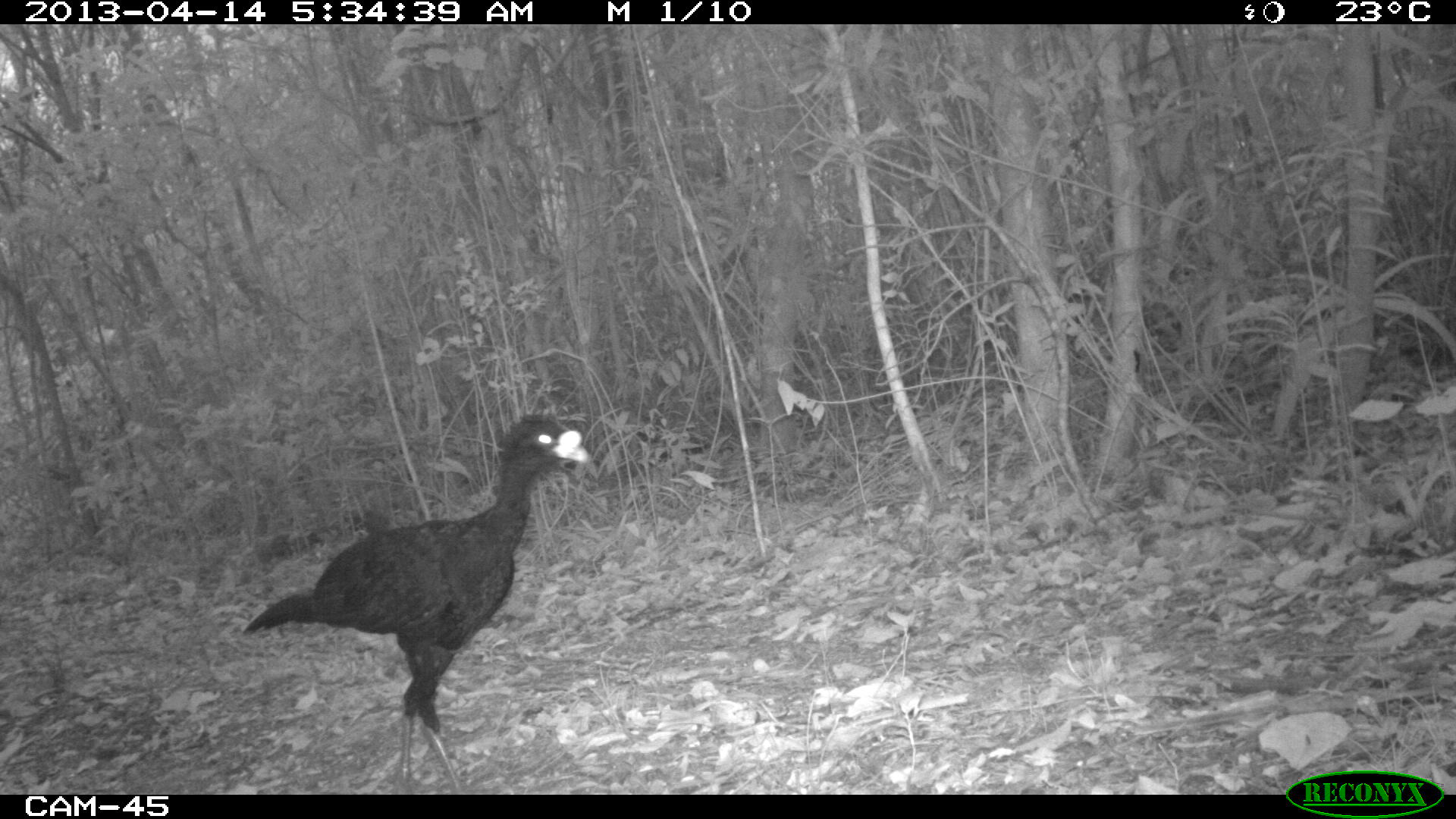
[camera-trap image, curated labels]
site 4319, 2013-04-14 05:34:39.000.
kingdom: Animalia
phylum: Chordata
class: Aves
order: Galliformes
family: Cracidae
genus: Crax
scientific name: Crax rubra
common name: great curassow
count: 1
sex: male